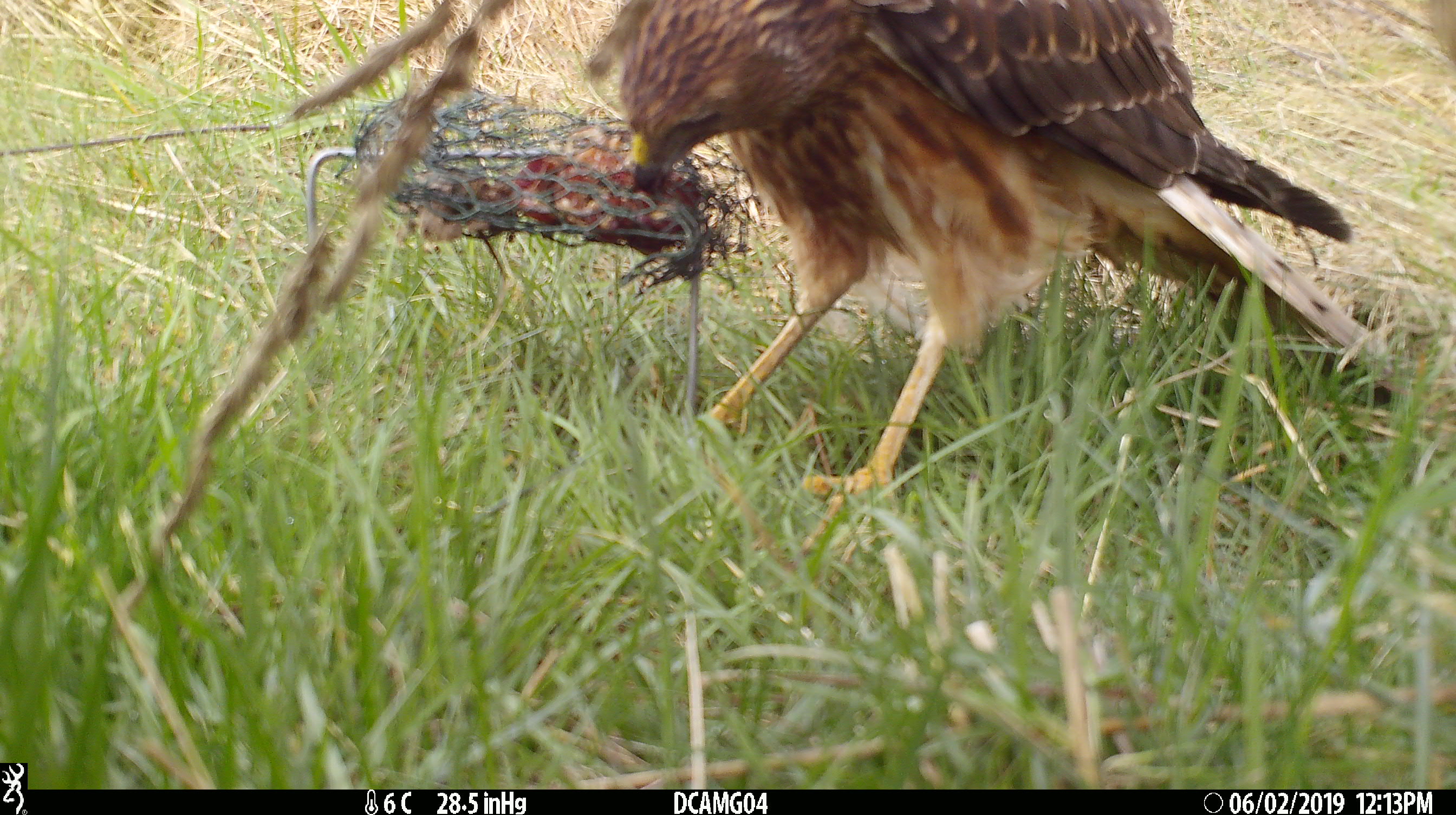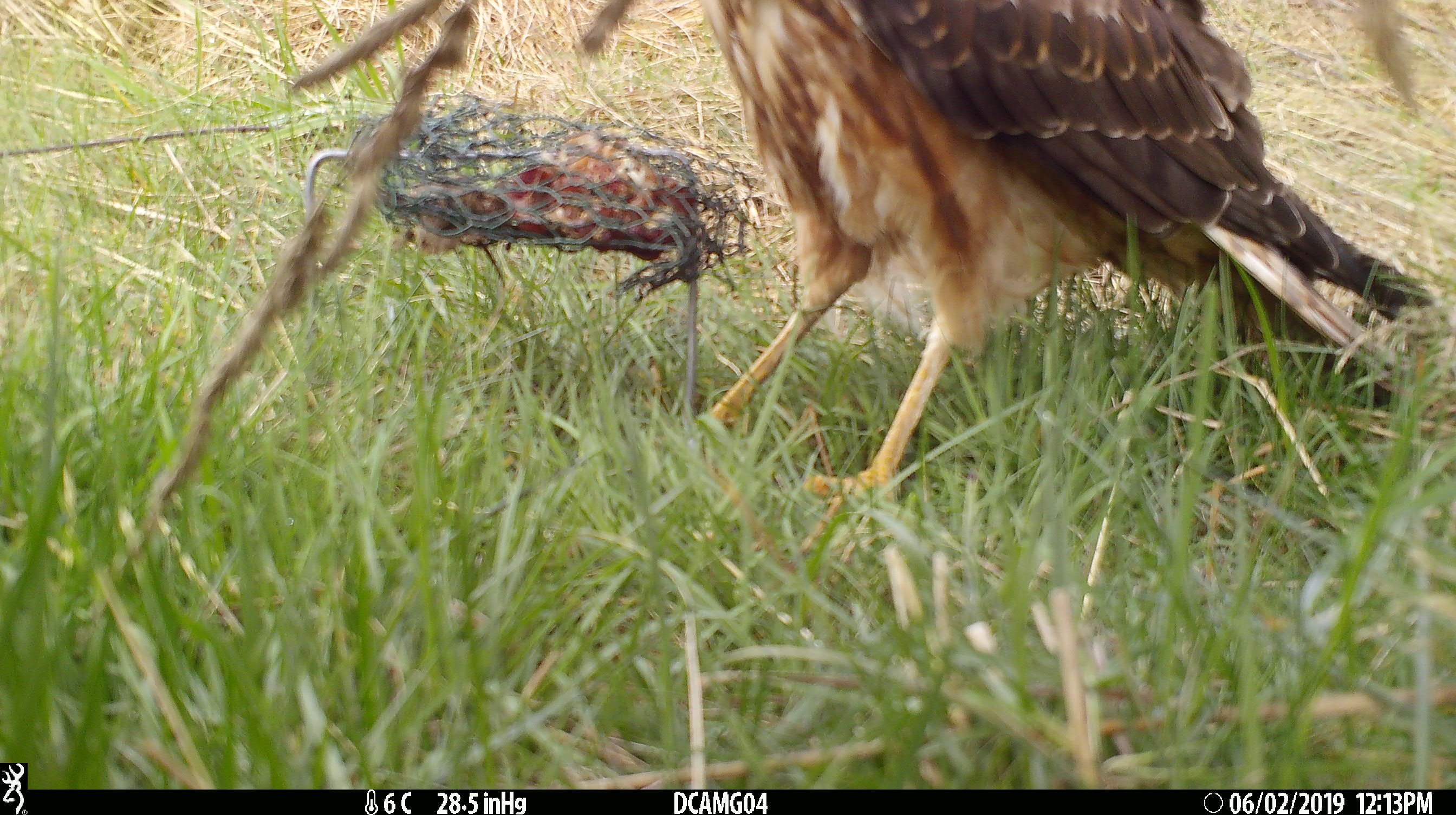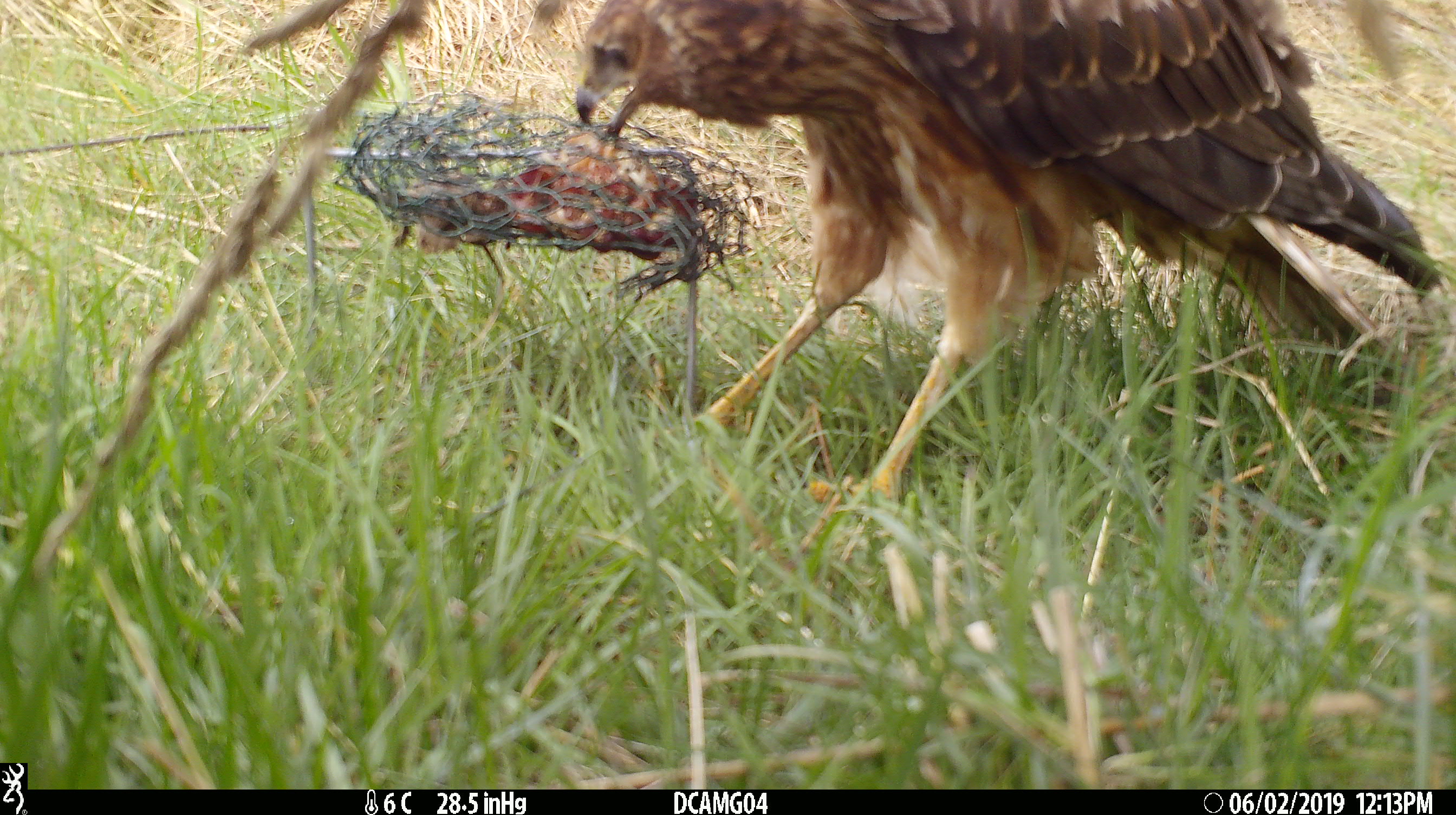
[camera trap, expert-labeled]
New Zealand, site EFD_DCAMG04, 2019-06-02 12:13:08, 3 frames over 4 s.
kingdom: Animalia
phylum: Chordata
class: Aves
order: Accipitriformes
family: Accipitridae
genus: Circus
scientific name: Circus approximans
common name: swamp harrier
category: harrier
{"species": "harrier (swamp harrier) (Circus approximans)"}